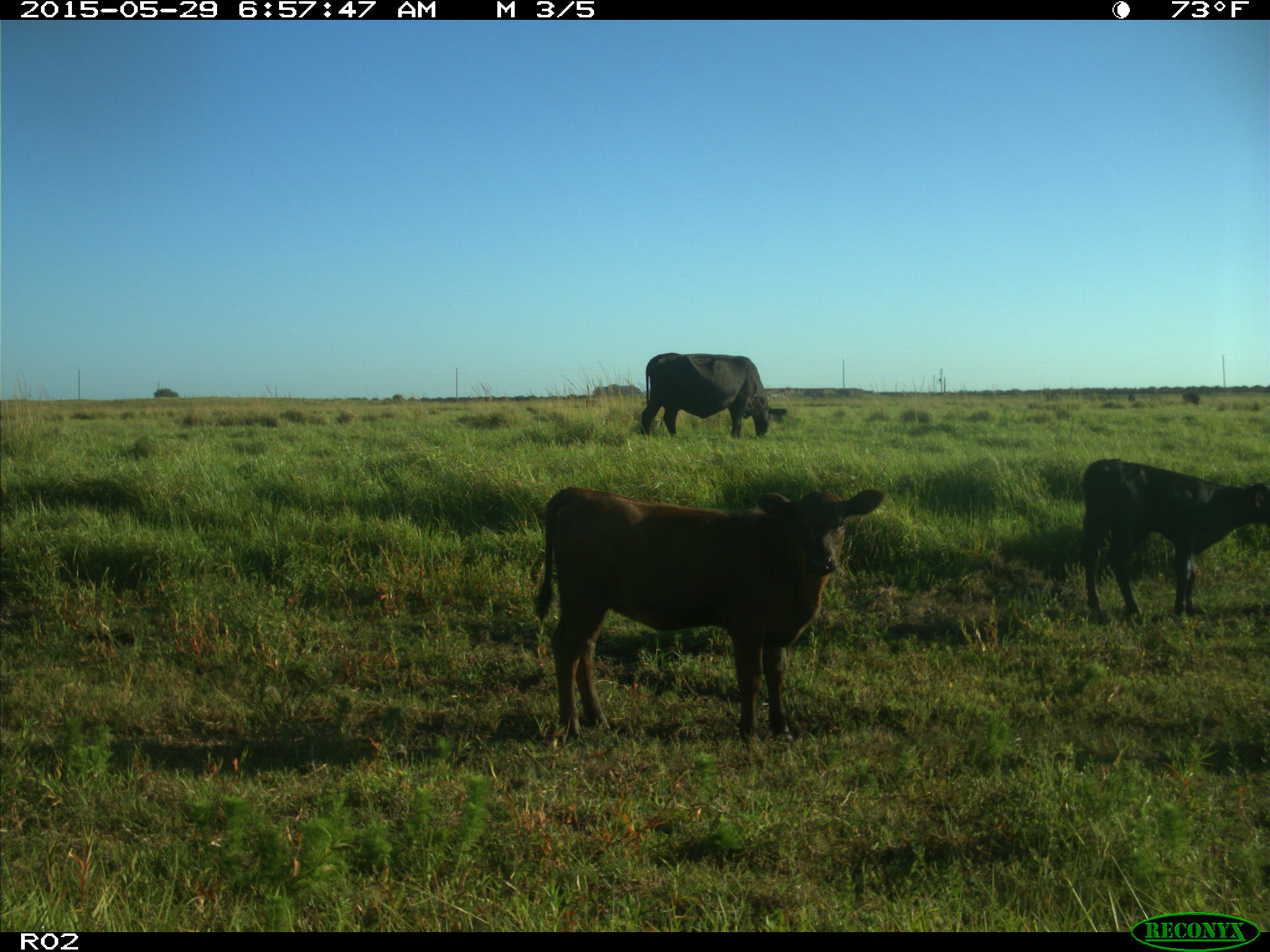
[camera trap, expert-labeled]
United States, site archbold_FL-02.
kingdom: Animalia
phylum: Chordata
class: Mammalia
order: Artiodactyla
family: Bovidae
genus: Bos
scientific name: Bos taurus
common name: domestic cow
Bos taurus (domestic cow).